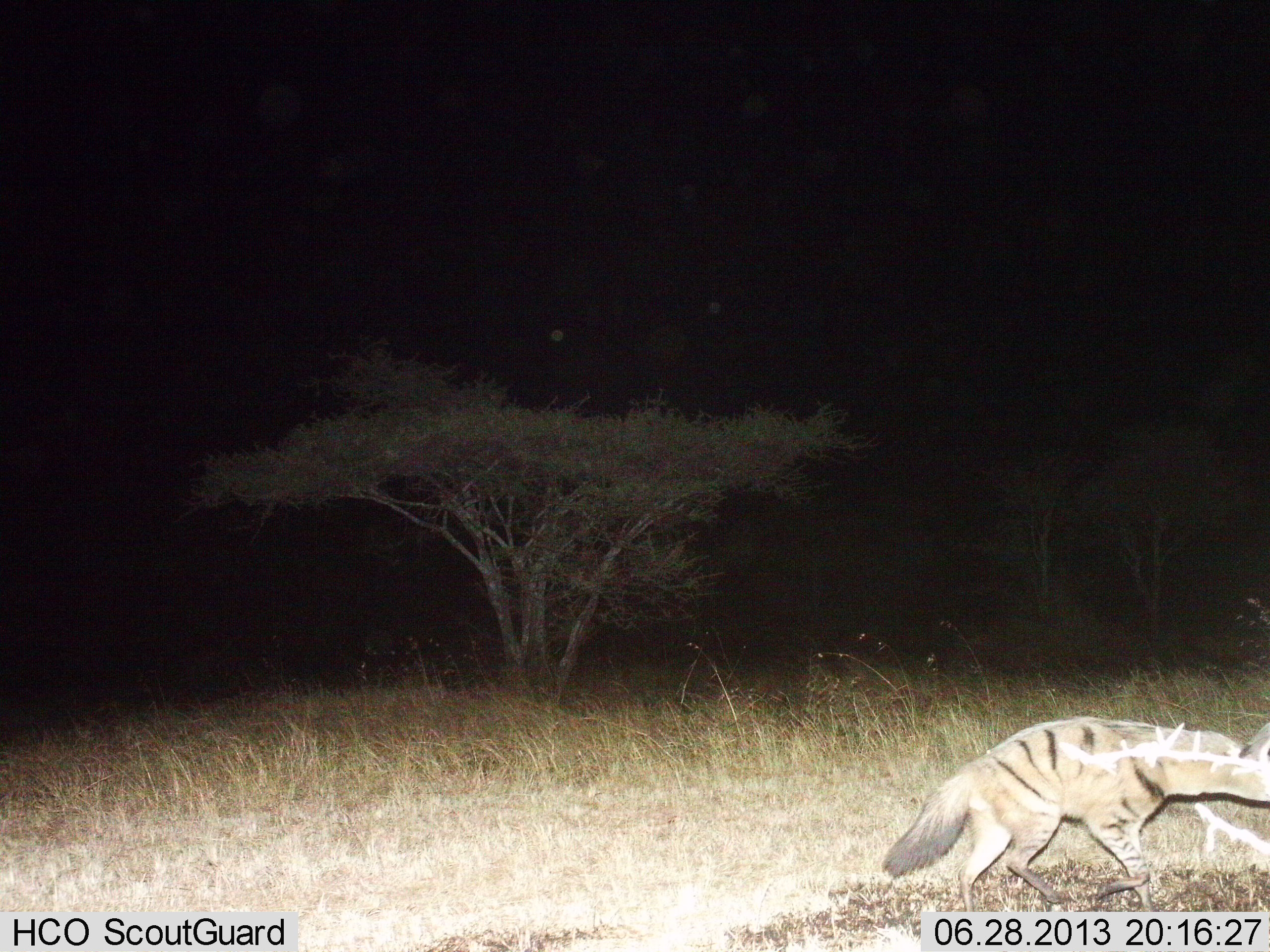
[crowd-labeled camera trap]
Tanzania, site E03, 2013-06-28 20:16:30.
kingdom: Animalia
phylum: Chordata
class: Mammalia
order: Carnivora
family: Hyaenidae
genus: Proteles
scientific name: Proteles cristatus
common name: aardwolf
Aardwolf (Proteles cristatus), count 1. Behavior (volunteer vote fractions): standing 6%, resting 0%, moving 94%, interacting 0%. Young present (vote fraction): 0%. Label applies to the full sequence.